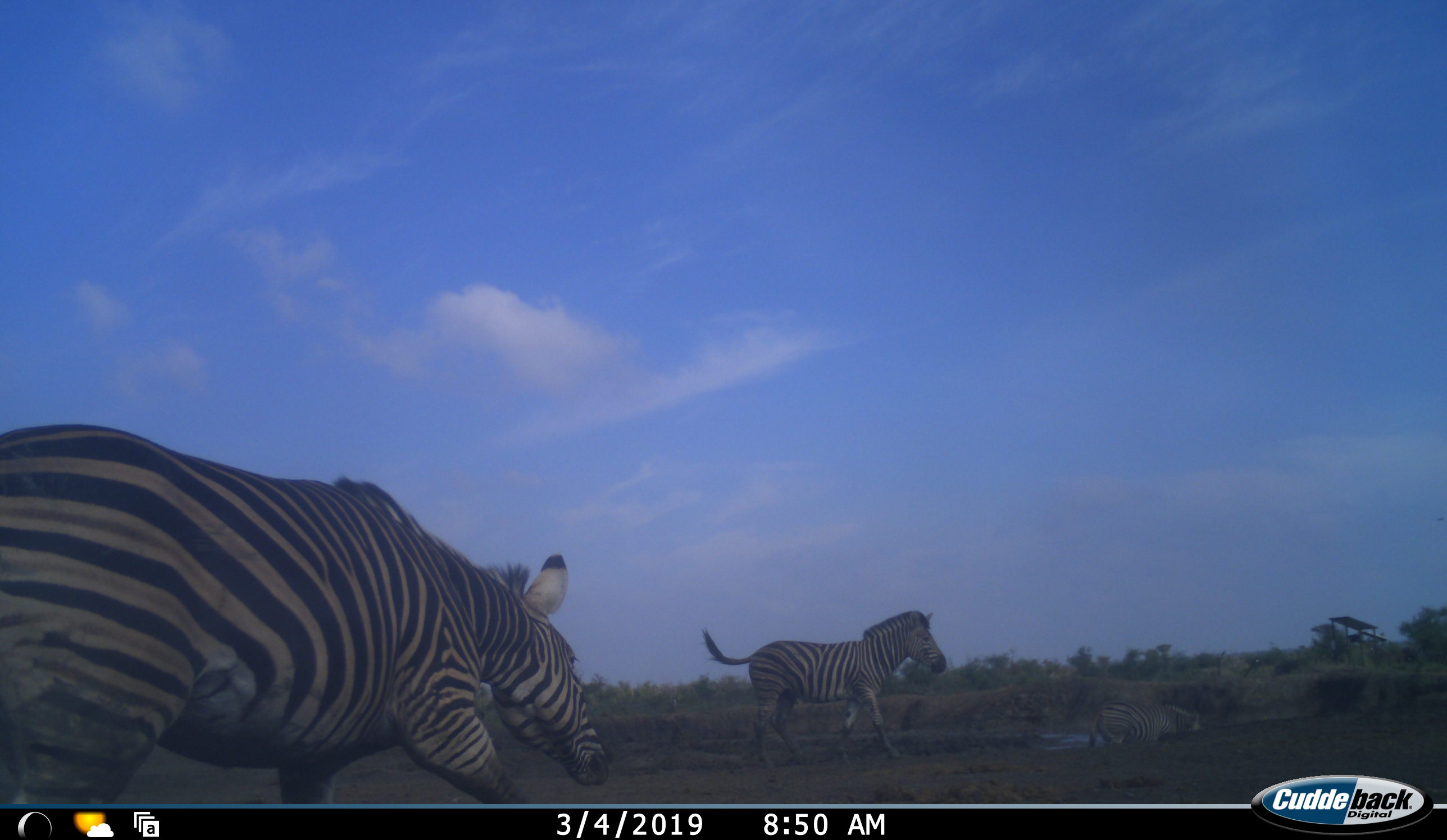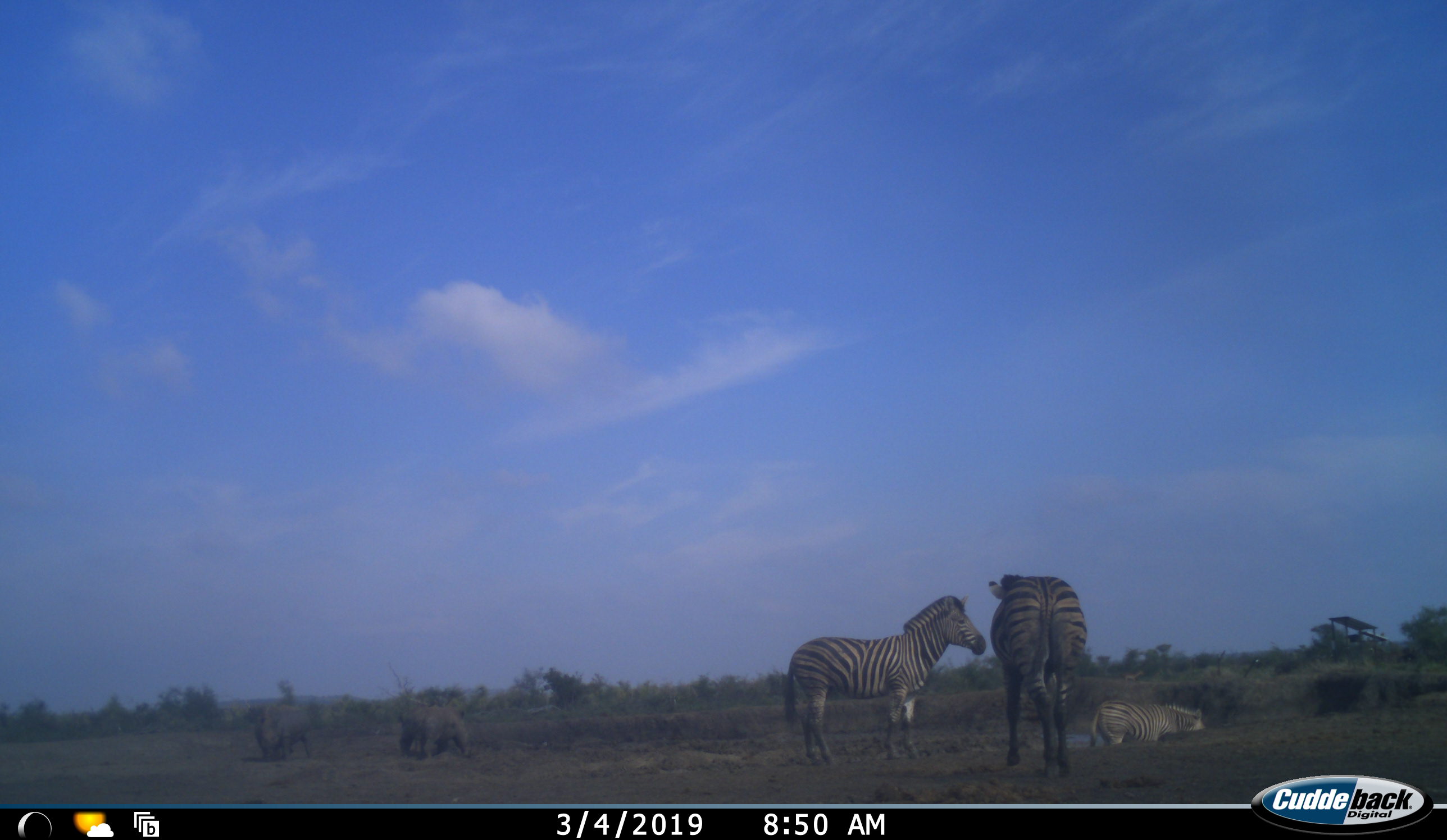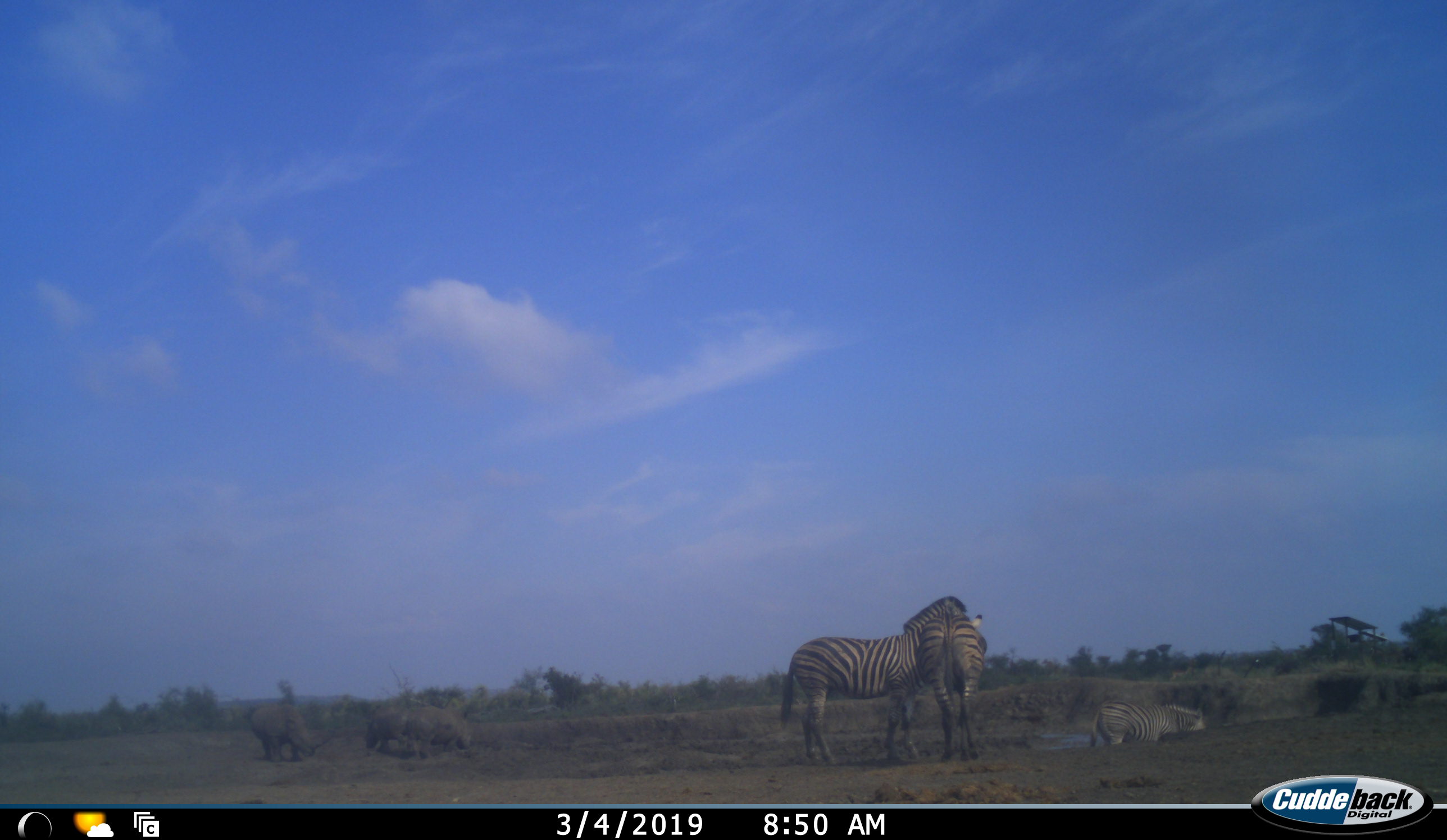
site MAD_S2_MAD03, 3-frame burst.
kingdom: Animalia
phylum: Chordata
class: Mammalia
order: Perissodactyla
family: Rhinocerotidae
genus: Diceros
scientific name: Diceros bicornis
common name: black rhinoceros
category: rhinocerosblack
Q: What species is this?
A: Rhinocerosblack (black rhinoceros) (Diceros bicornis).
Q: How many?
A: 3.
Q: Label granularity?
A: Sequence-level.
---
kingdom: Animalia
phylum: Chordata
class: Mammalia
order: Perissodactyla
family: Equidae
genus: Equus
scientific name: Equus quagga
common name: plains zebra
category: zebraplains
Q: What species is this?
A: Zebraplains (plains zebra) (Equus quagga).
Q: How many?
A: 3.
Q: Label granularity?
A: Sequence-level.